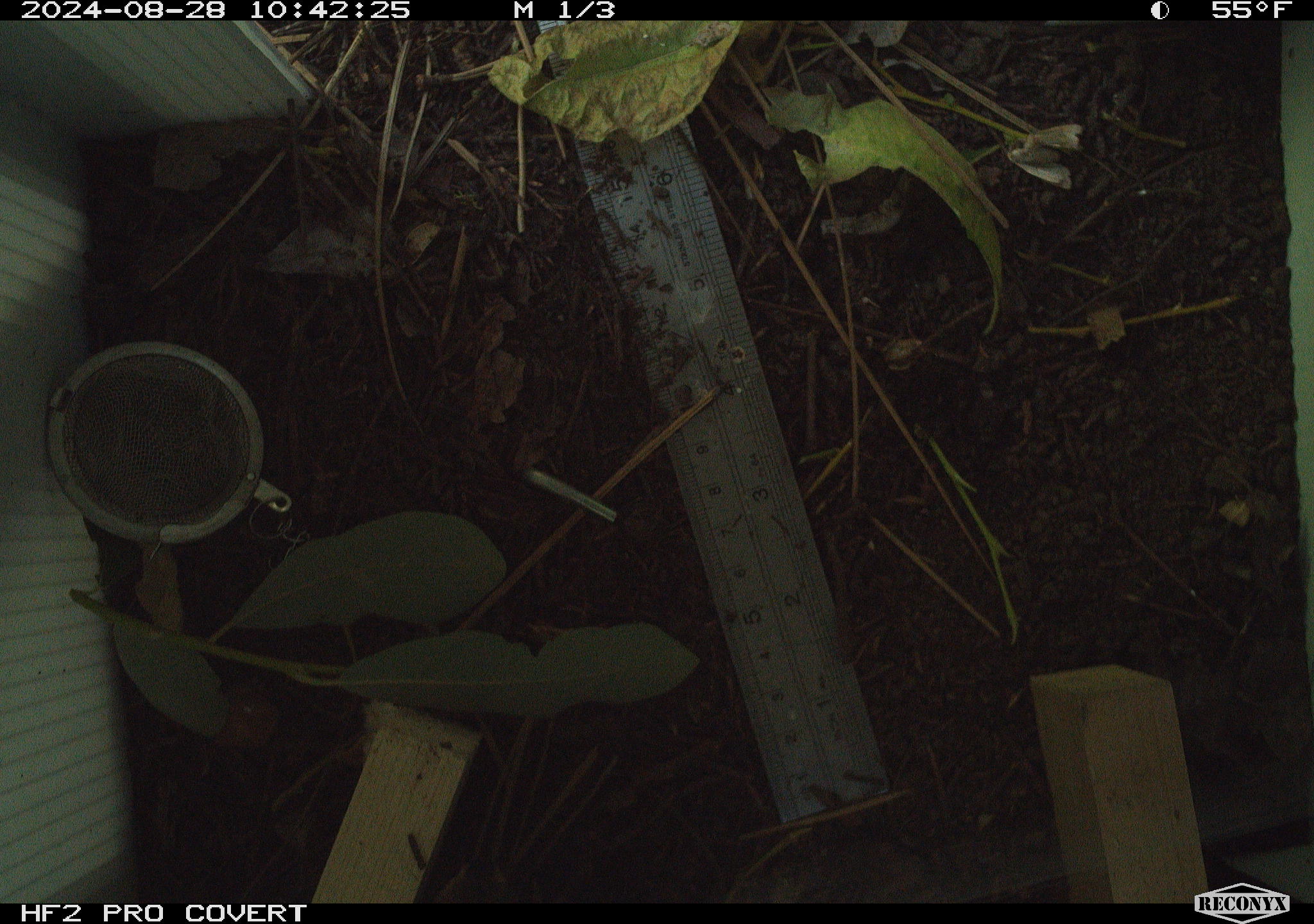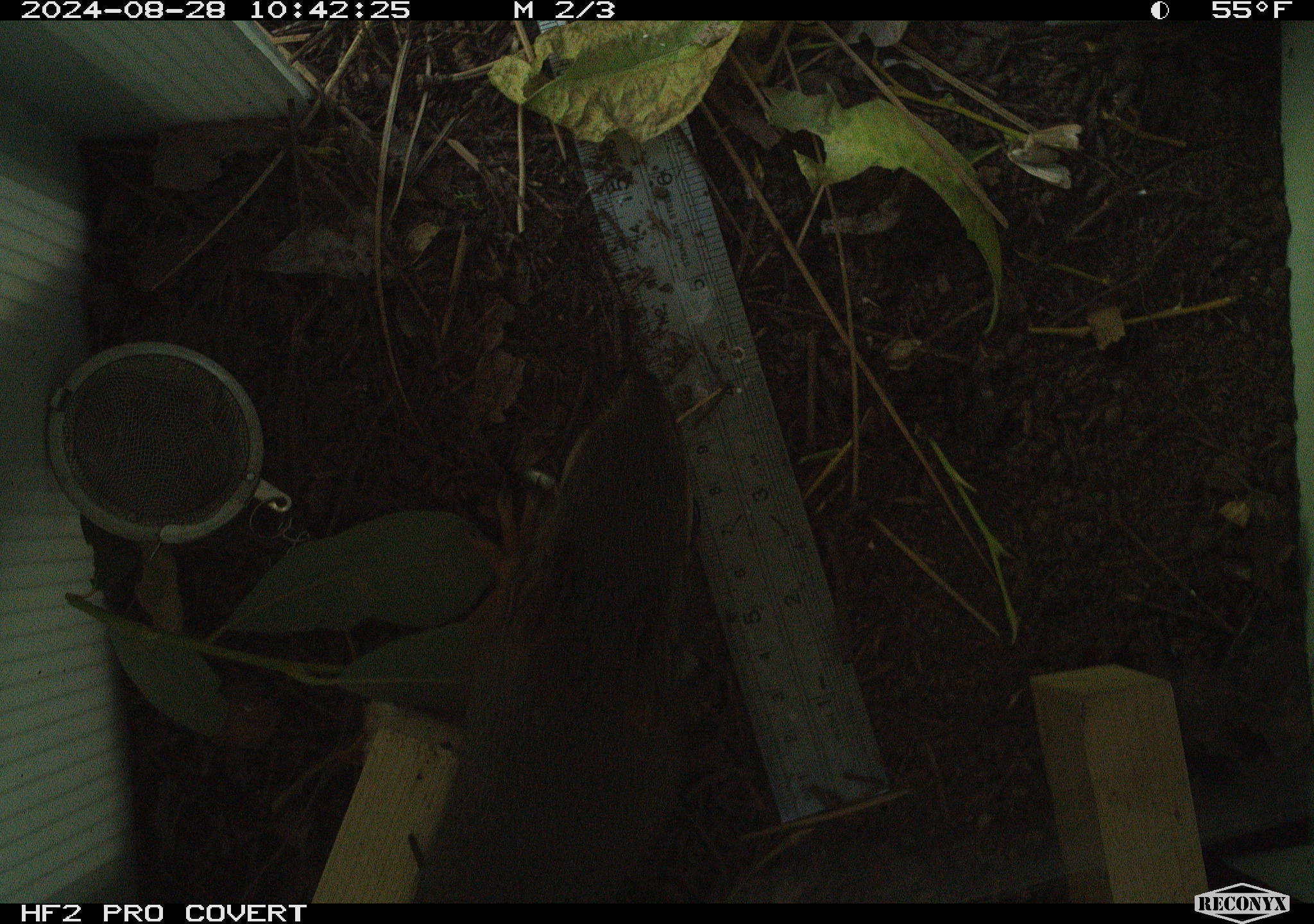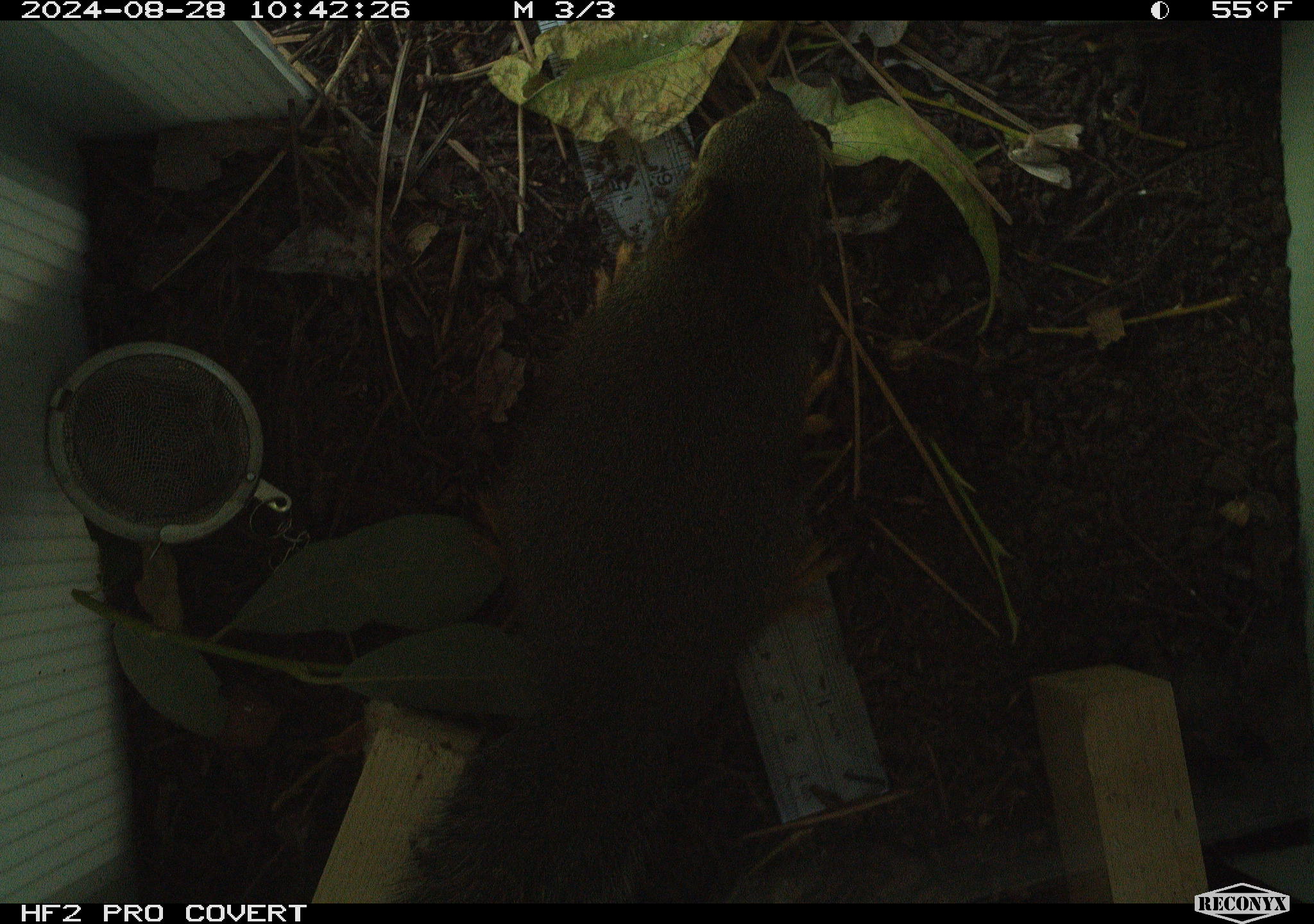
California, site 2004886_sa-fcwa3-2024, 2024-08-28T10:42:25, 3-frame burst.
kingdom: Animalia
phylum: Chordata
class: Mammalia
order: Rodentia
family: Sciuridae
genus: Tamiasciurus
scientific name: Tamiasciurus douglasii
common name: douglas's squirrel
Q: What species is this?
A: Douglas's squirrel (Tamiasciurus douglasii).